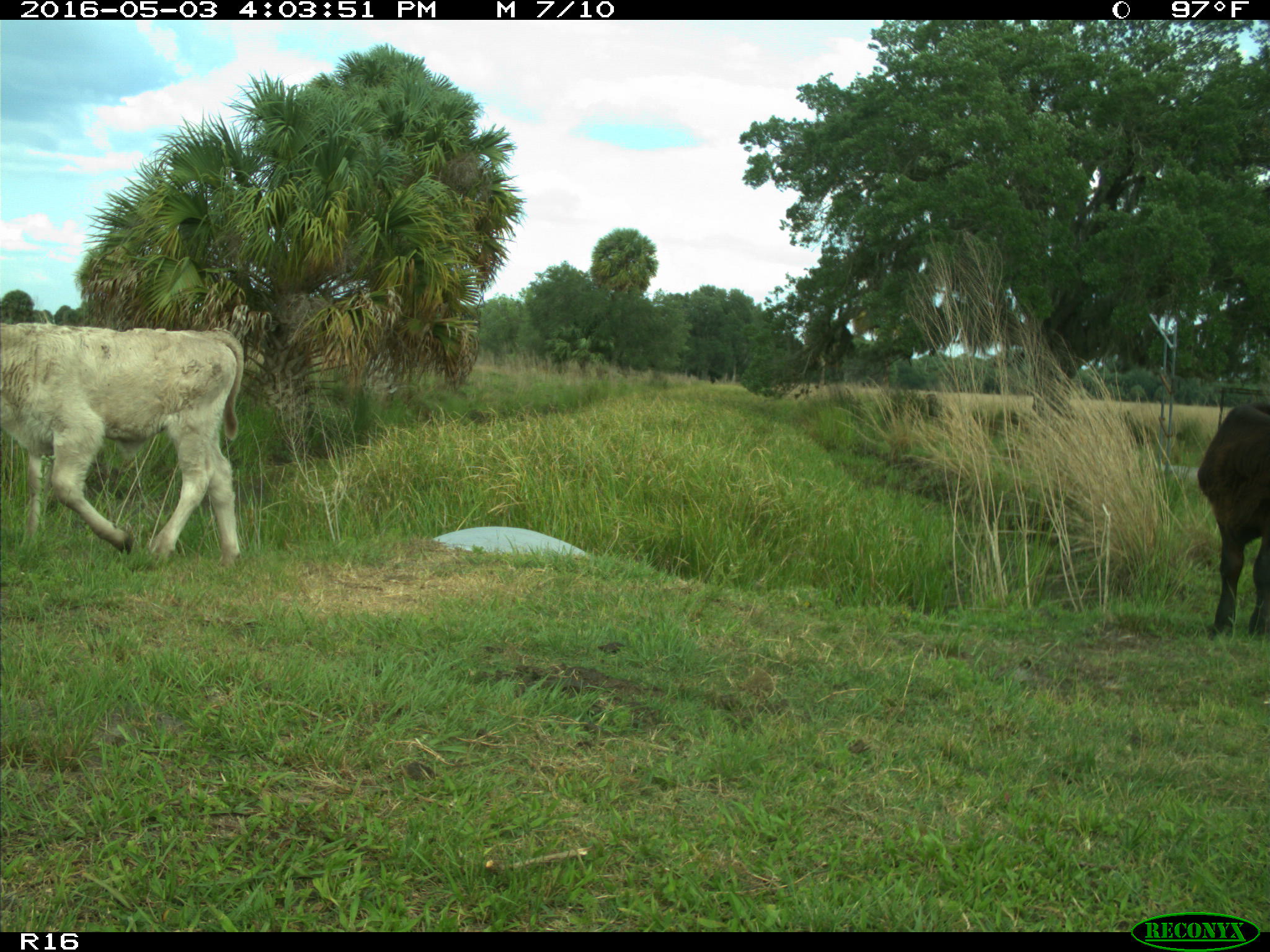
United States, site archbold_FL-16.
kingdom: Animalia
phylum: Chordata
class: Mammalia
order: Artiodactyla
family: Bovidae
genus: Bos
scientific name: Bos taurus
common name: domestic cow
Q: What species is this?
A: Bos taurus (domestic cow).